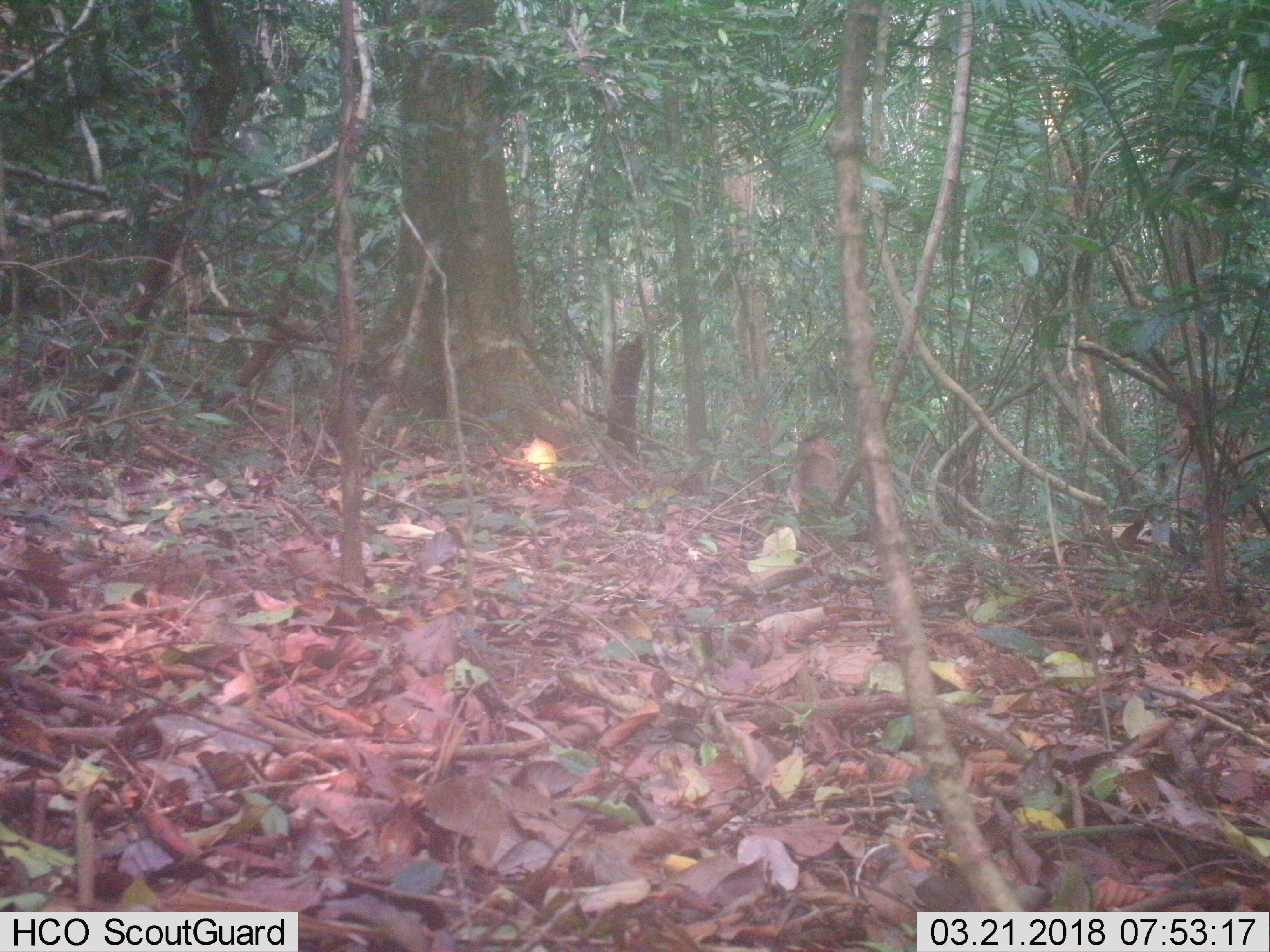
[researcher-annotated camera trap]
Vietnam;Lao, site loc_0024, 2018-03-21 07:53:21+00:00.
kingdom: Animalia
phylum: Chordata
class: Mammalia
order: Primates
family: Cercopithecidae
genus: Macaca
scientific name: Macaca nemestrina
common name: pig-tailed macaque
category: pig tailed macaque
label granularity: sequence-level